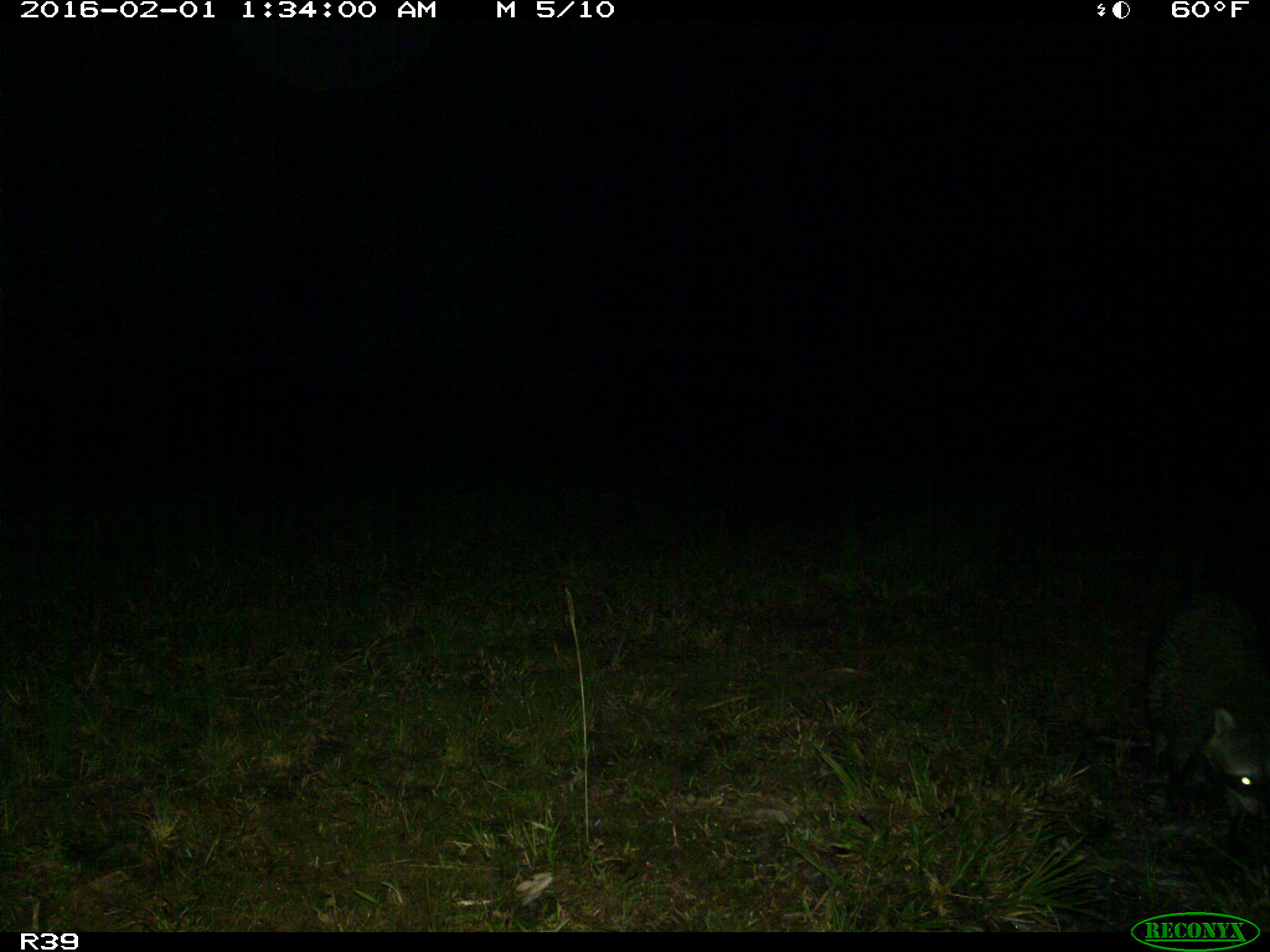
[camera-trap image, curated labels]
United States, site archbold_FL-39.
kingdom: Animalia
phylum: Chordata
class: Mammalia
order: Carnivora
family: Procyonidae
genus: Procyon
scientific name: Procyon lotor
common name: common raccoon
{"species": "Procyon lotor (common raccoon)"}